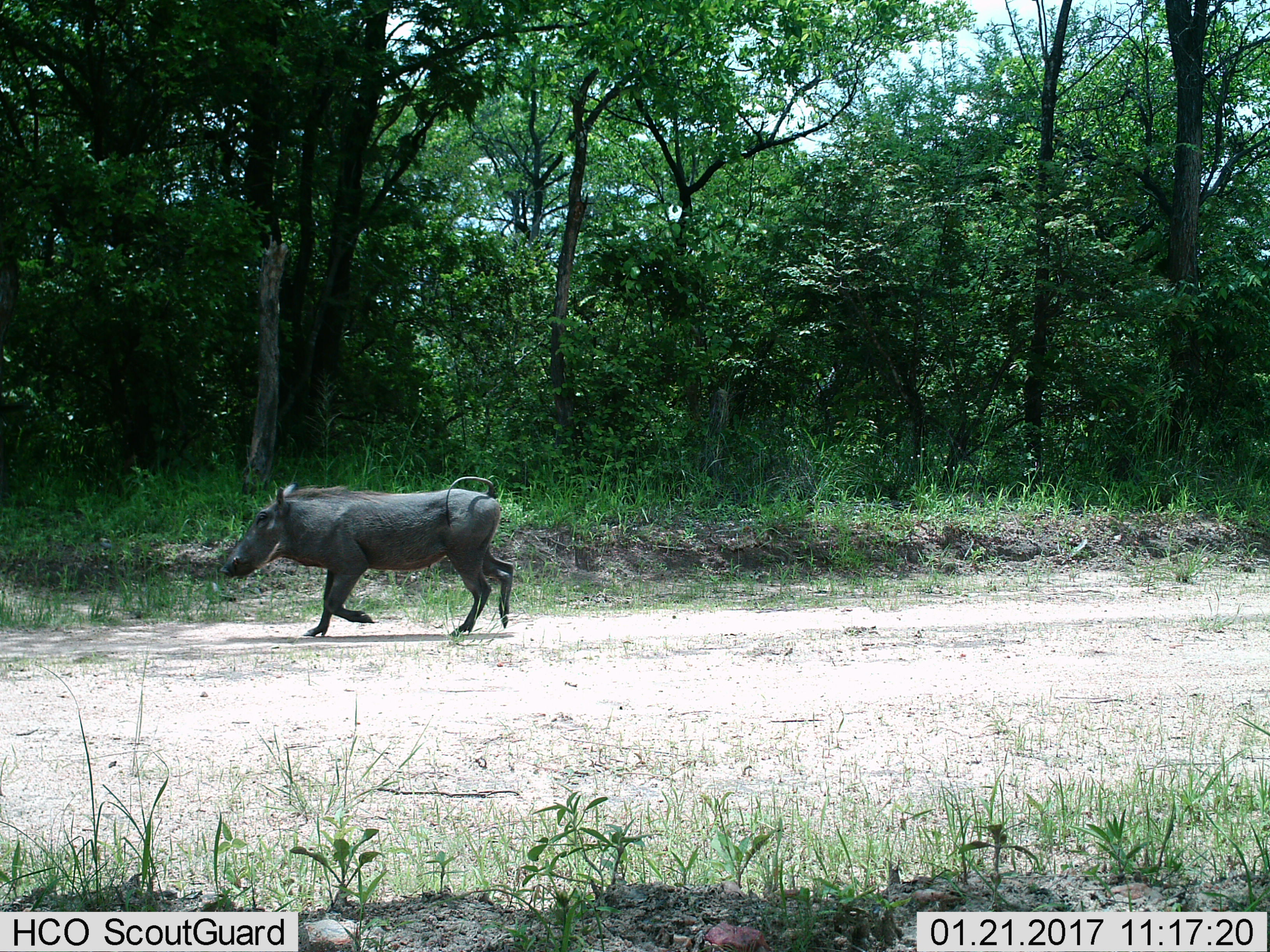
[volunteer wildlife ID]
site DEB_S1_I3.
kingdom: Animalia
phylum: Chordata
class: Mammalia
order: Artiodactyla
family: Suidae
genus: Phacochoerus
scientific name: Phacochoerus africanus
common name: warthog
Warthog (Phacochoerus africanus), count 1. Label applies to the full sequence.